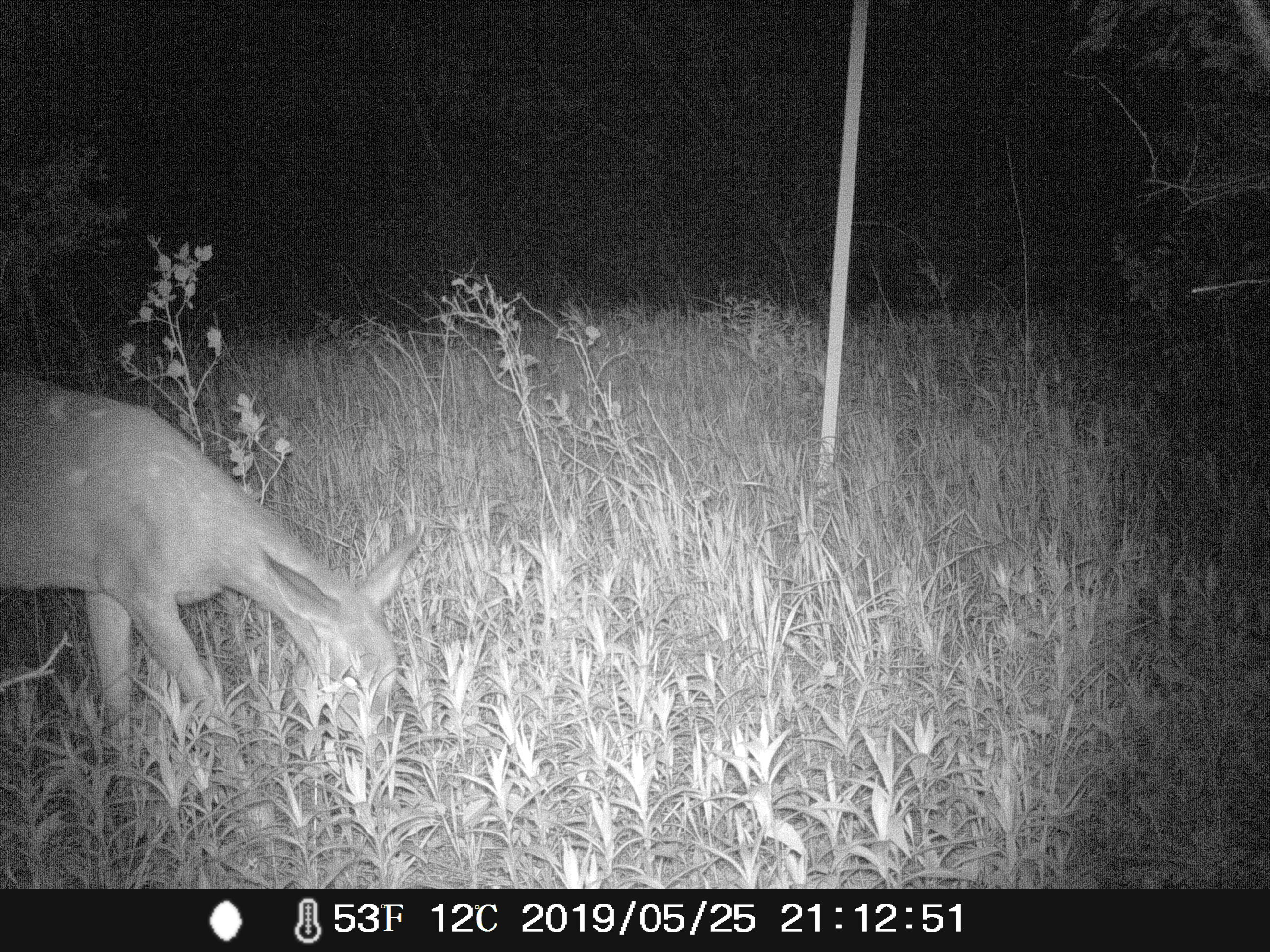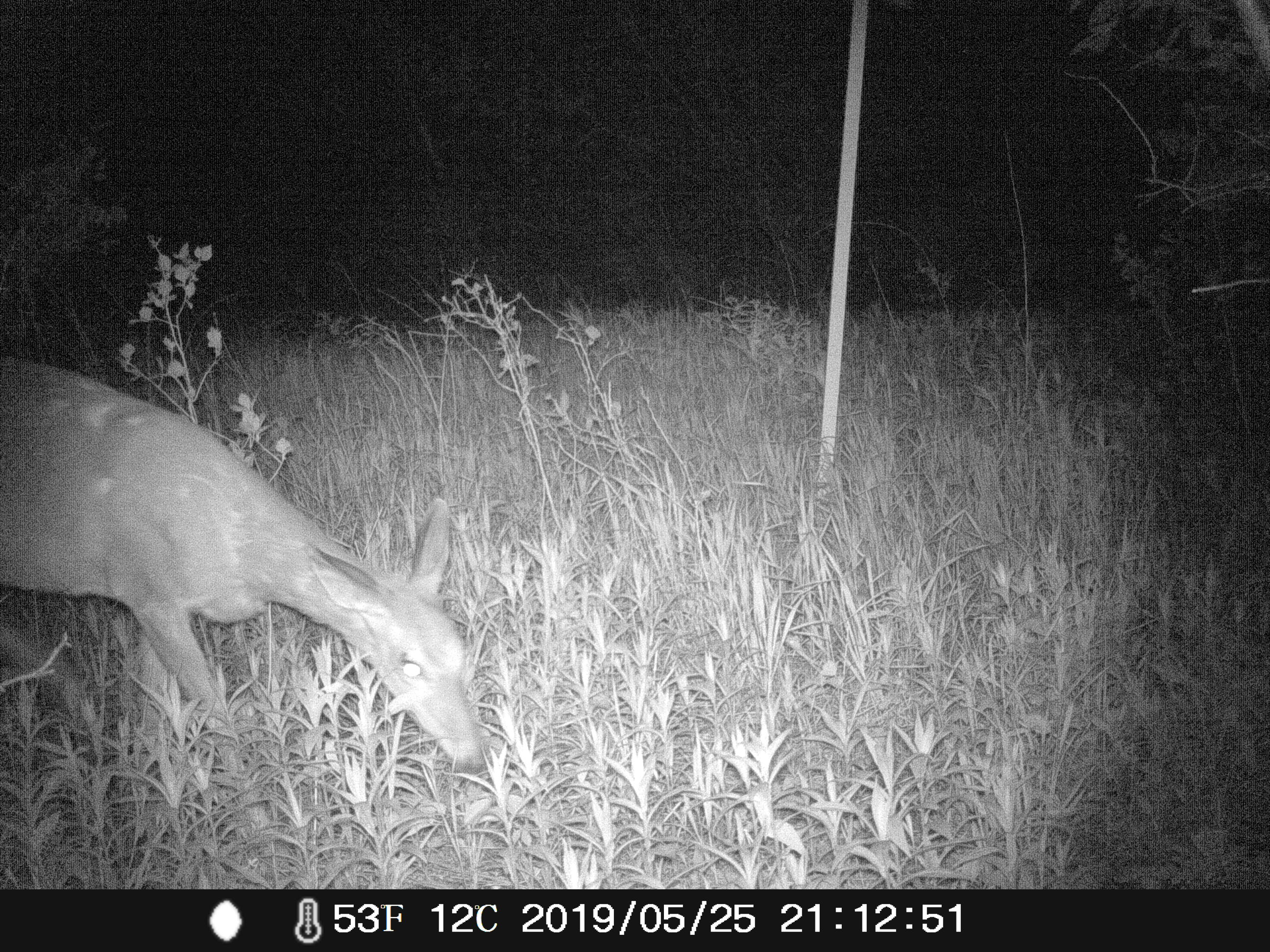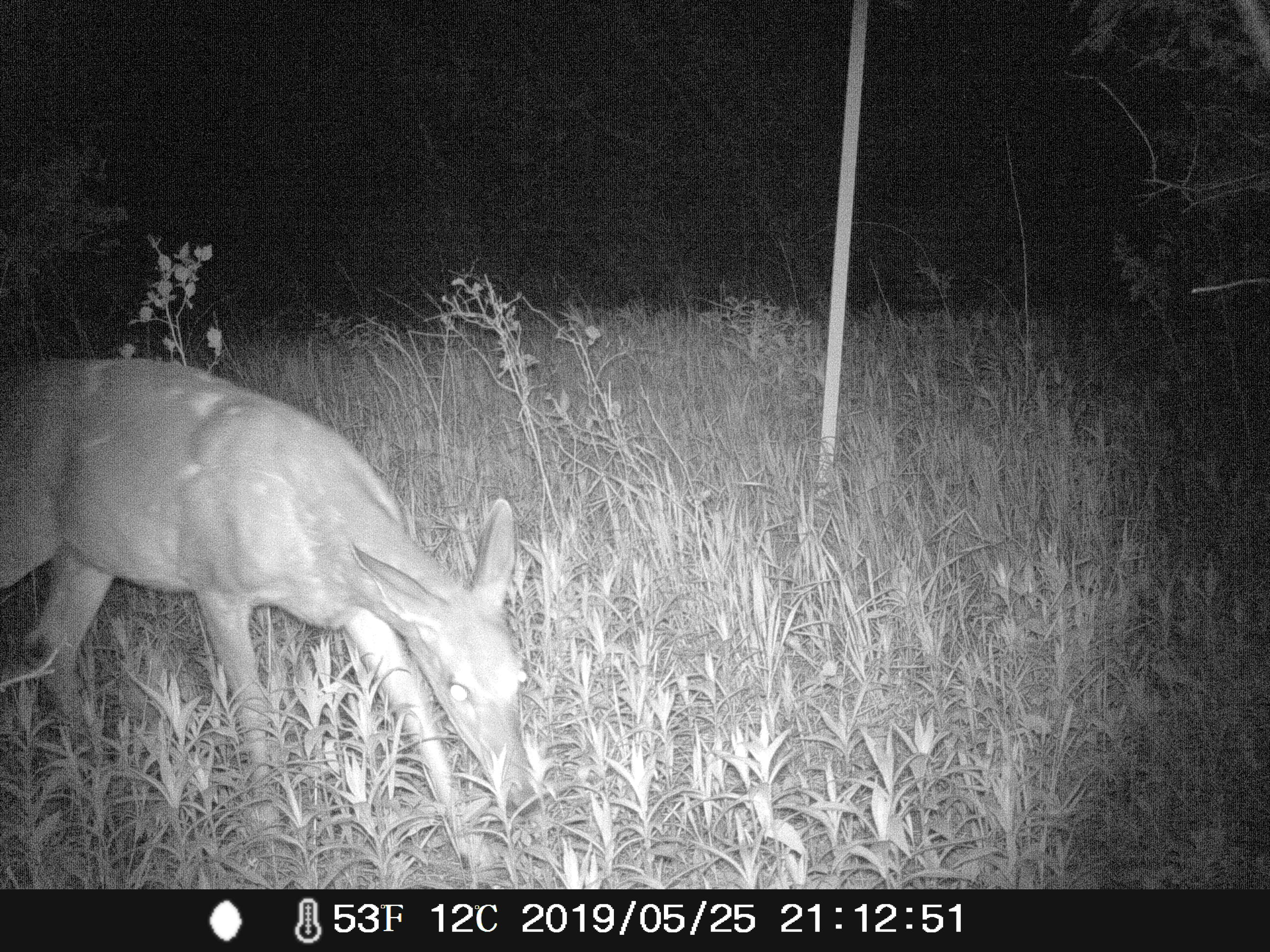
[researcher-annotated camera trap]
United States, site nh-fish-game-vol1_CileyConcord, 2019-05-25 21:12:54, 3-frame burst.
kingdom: Animalia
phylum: Chordata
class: Mammalia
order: Artiodactyla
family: Cervidae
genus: Odocoileus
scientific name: Odocoileus virginianus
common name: white-tailed deer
White-tailed deer (Odocoileus virginianus).